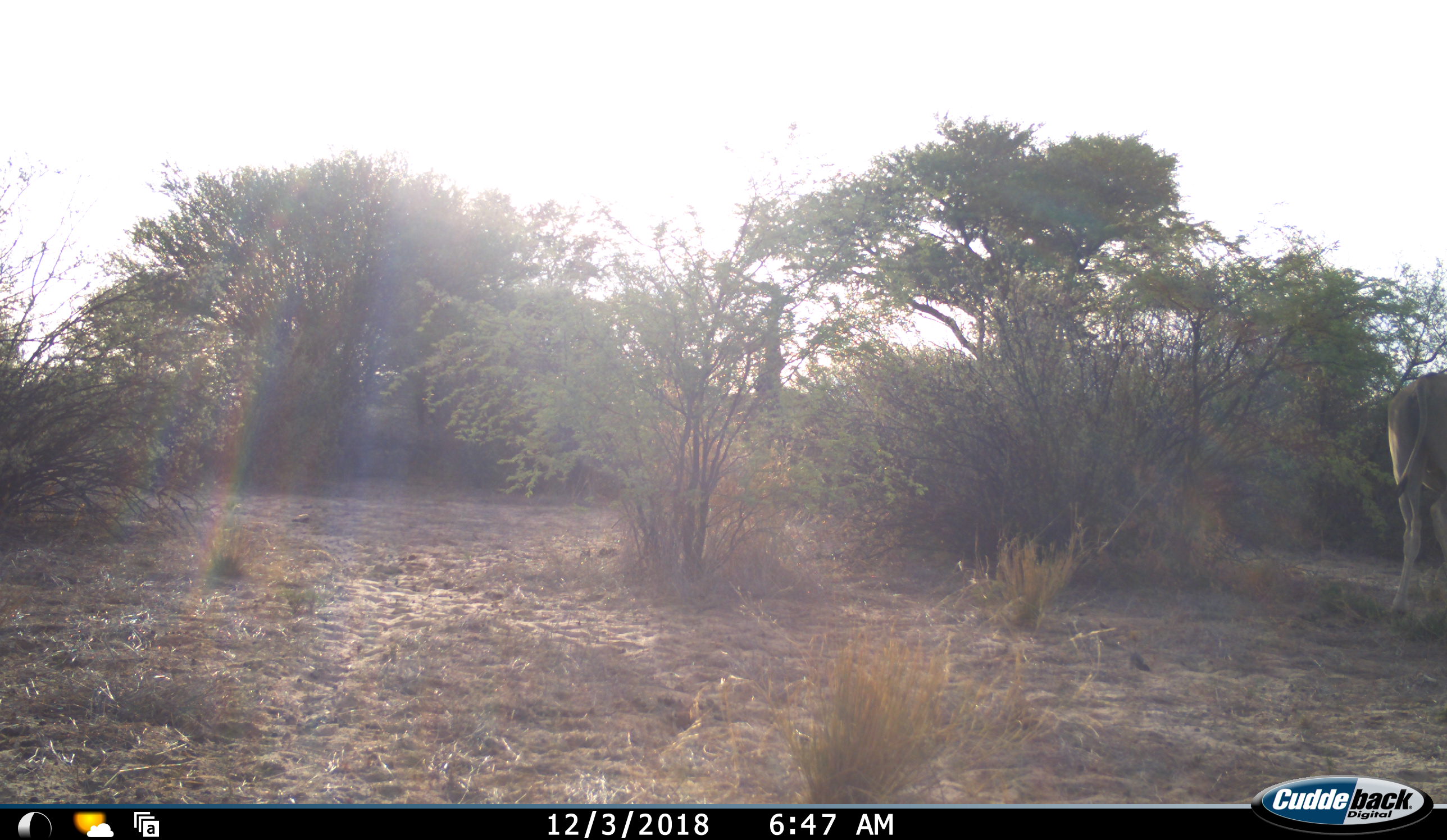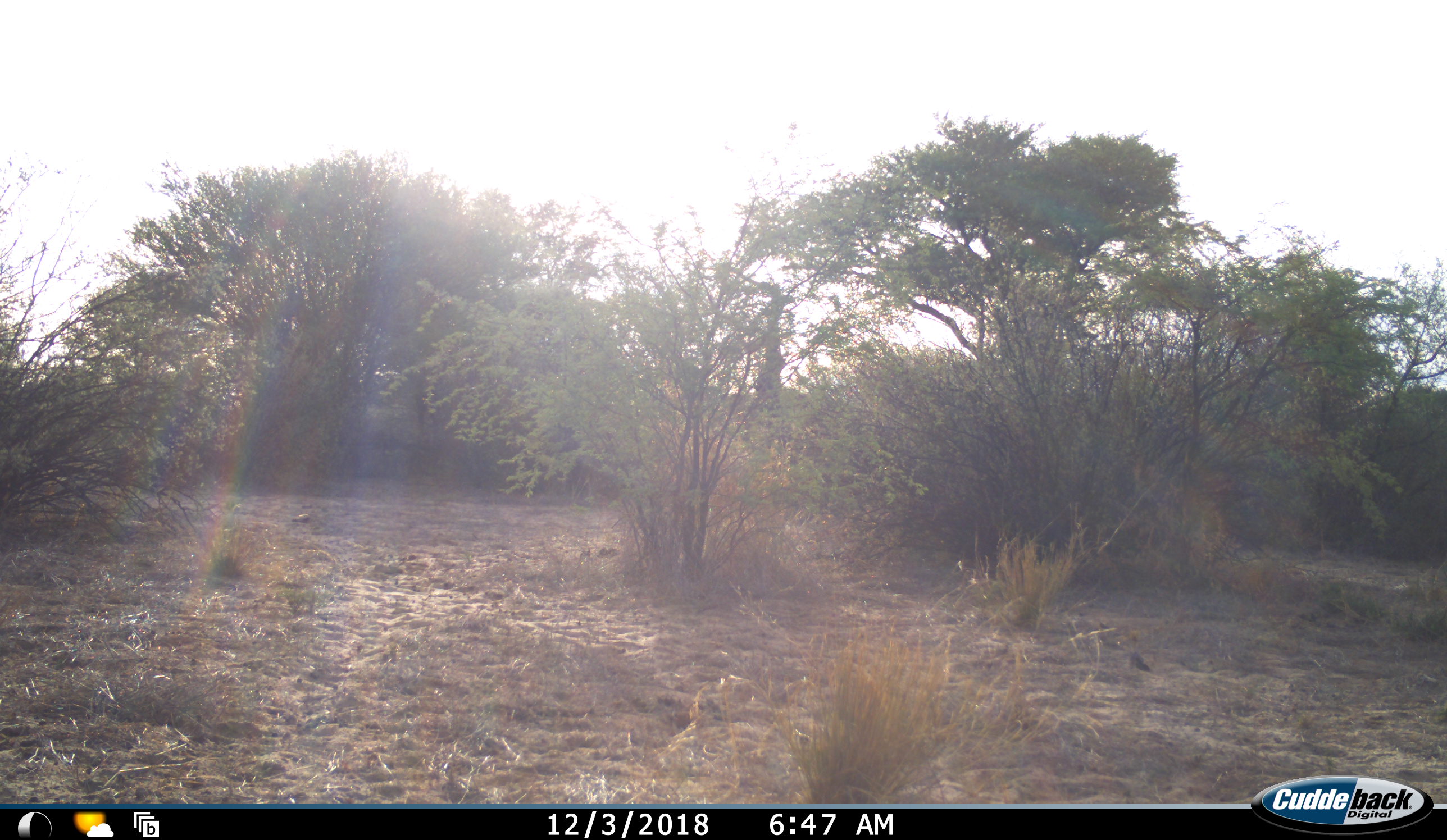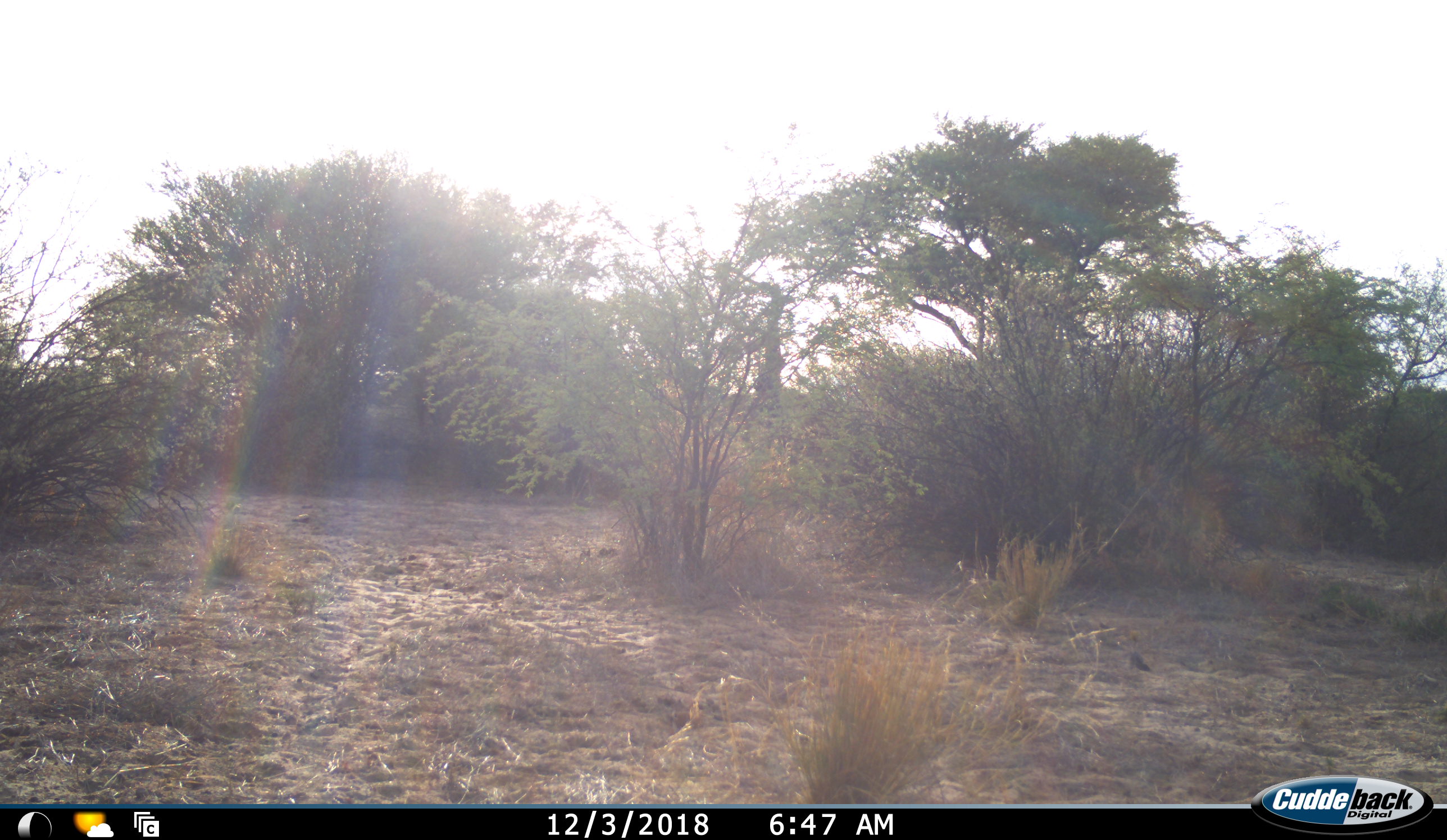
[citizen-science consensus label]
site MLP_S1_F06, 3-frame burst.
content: unidentified animal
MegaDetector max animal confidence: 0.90